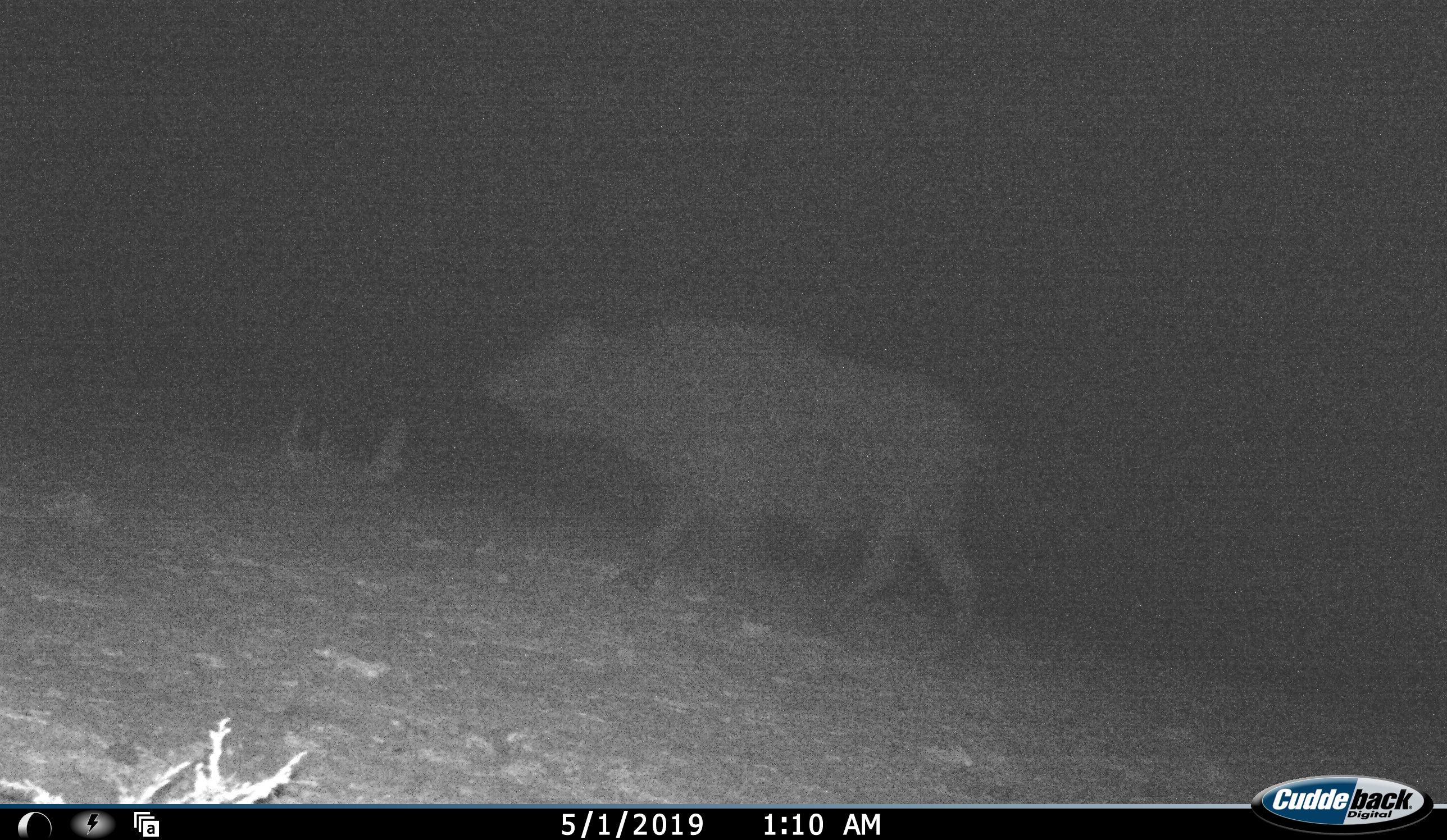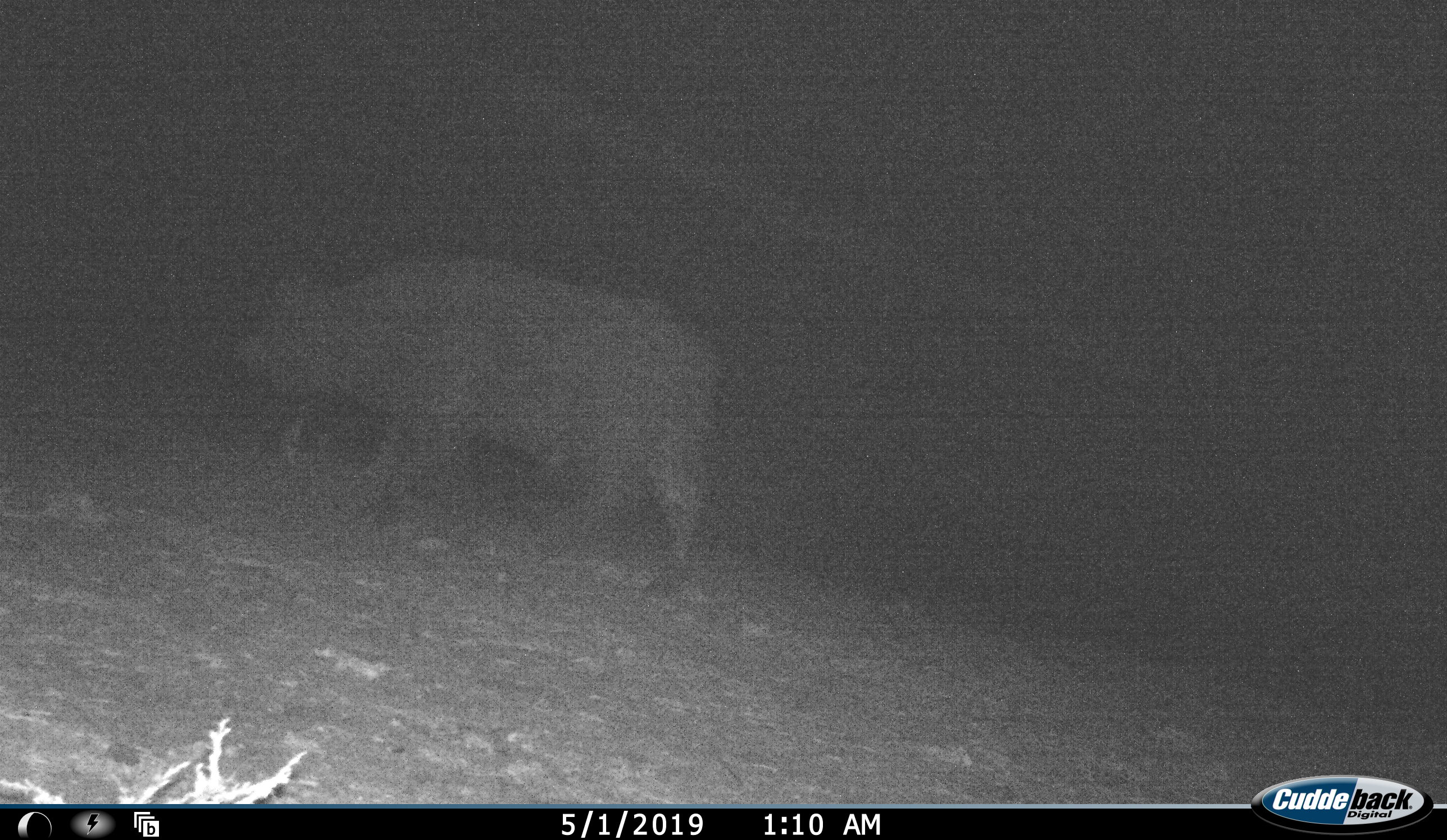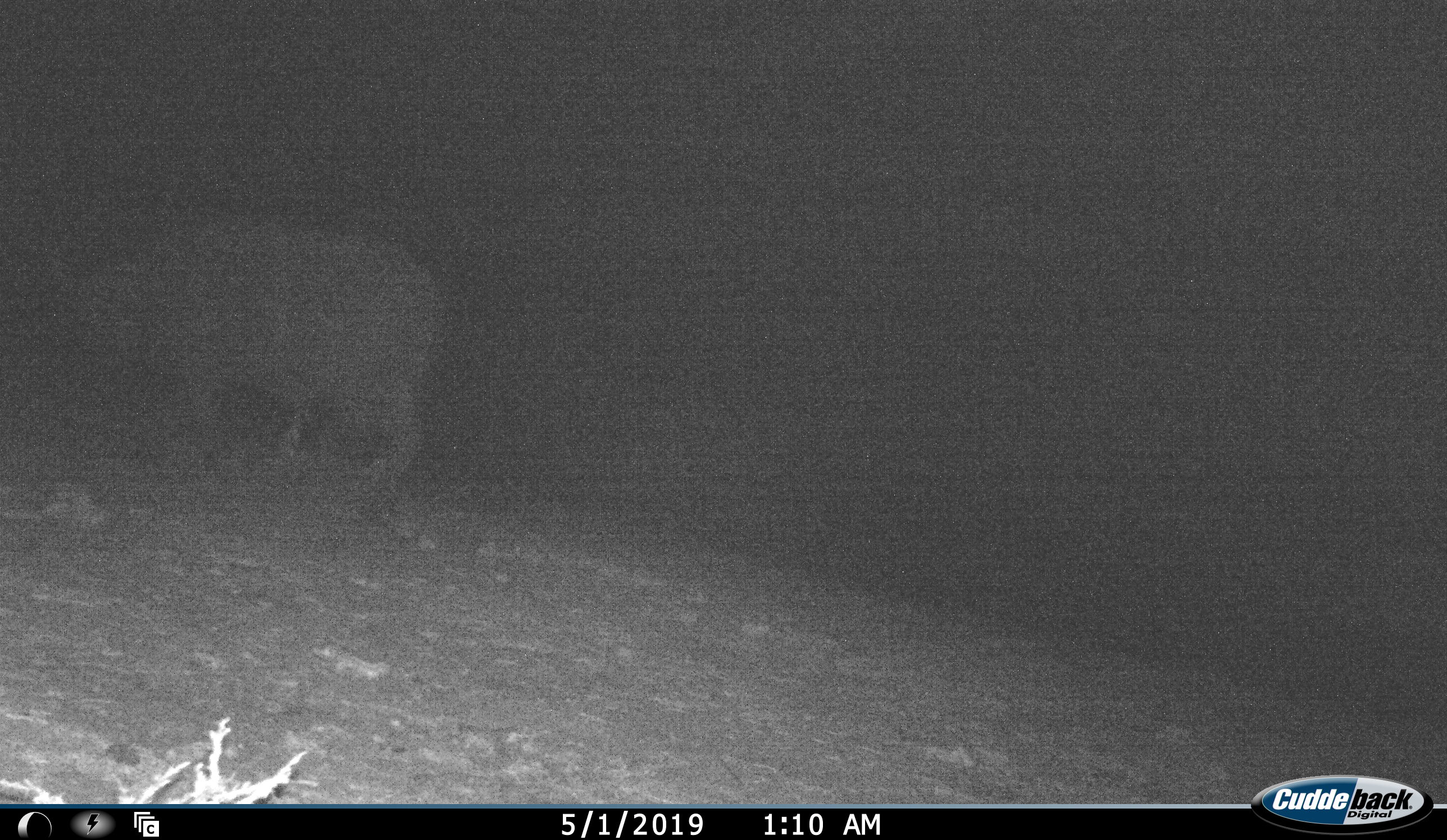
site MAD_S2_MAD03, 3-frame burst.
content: unidentified animal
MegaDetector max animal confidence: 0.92